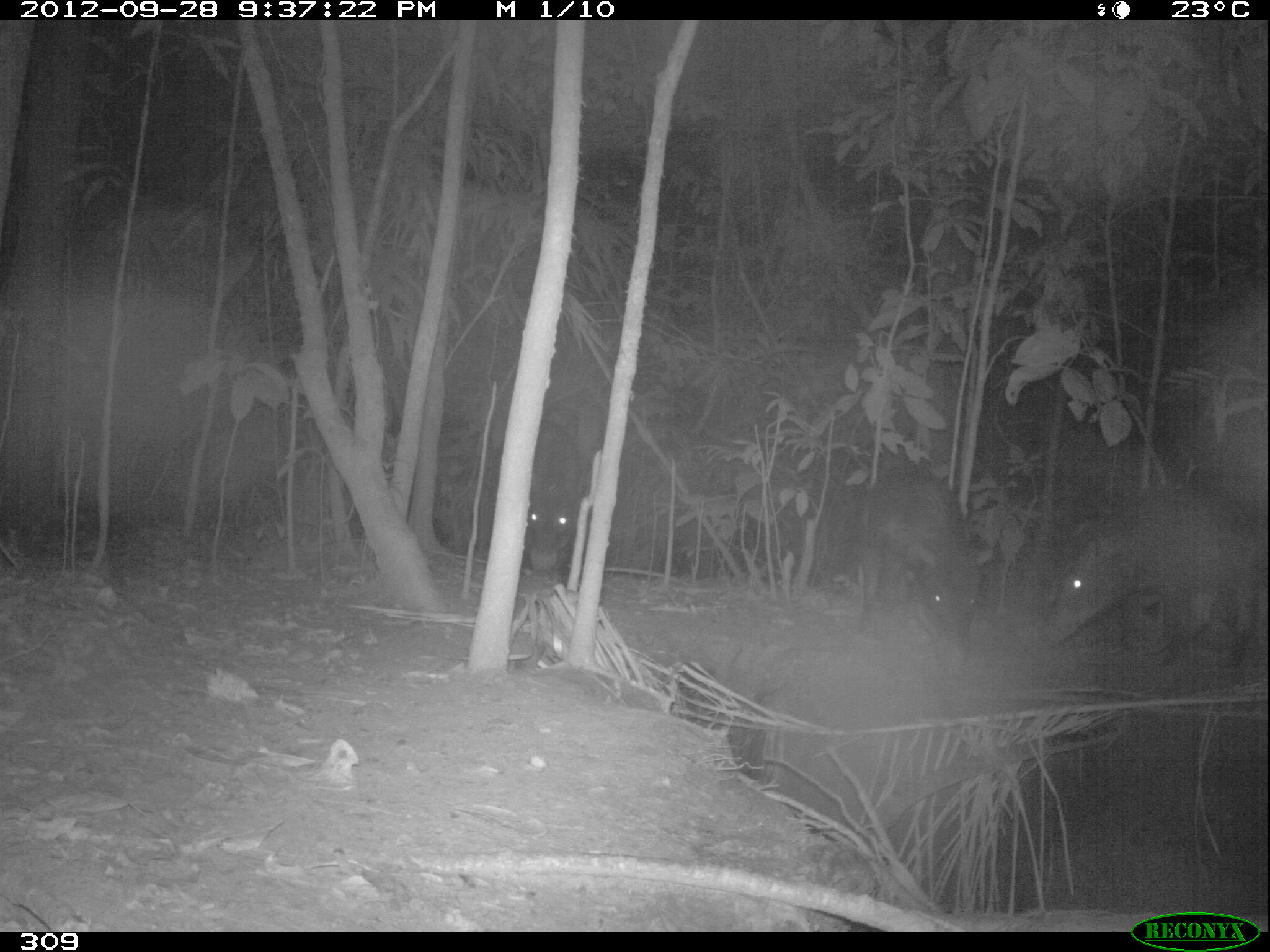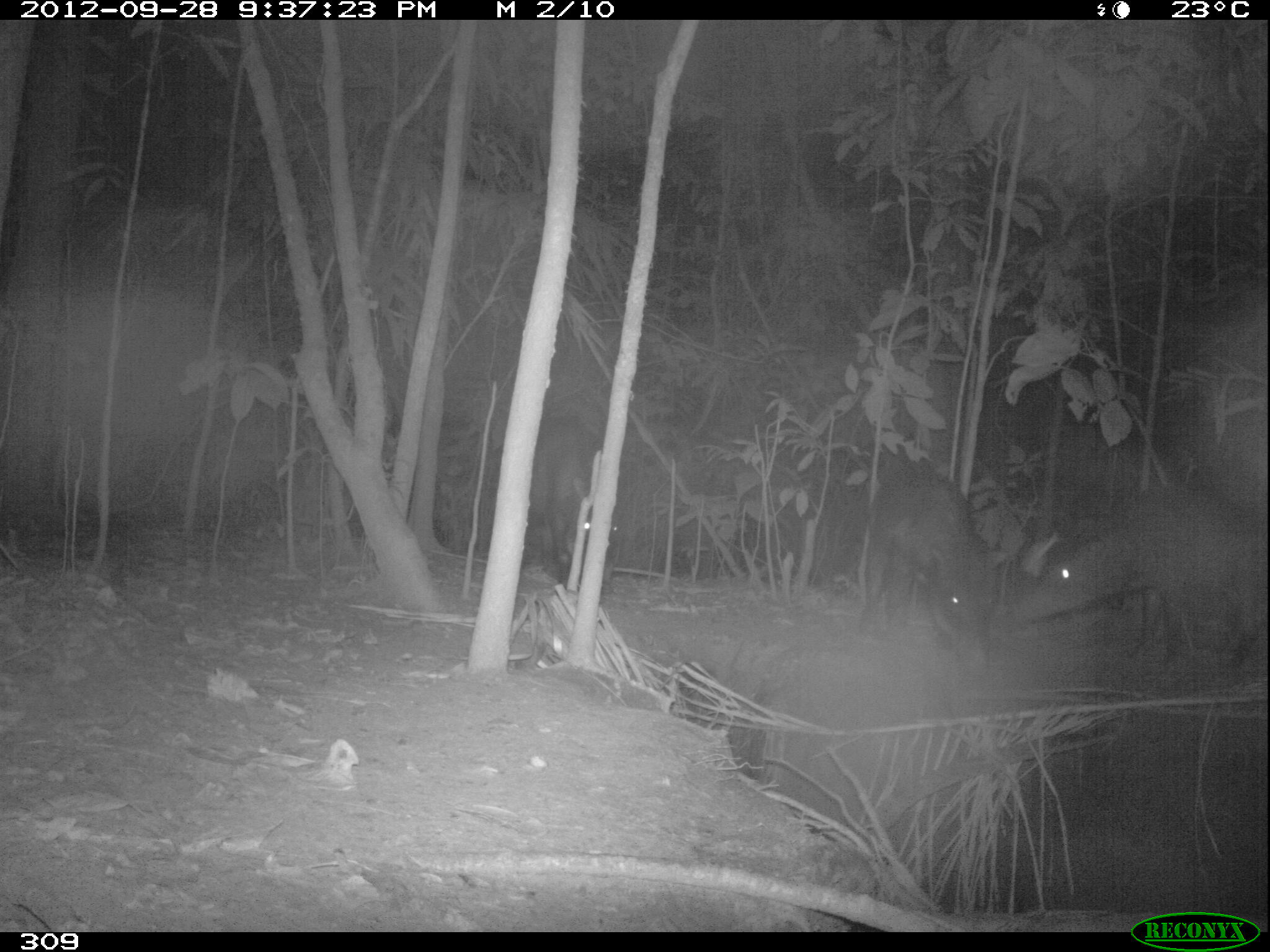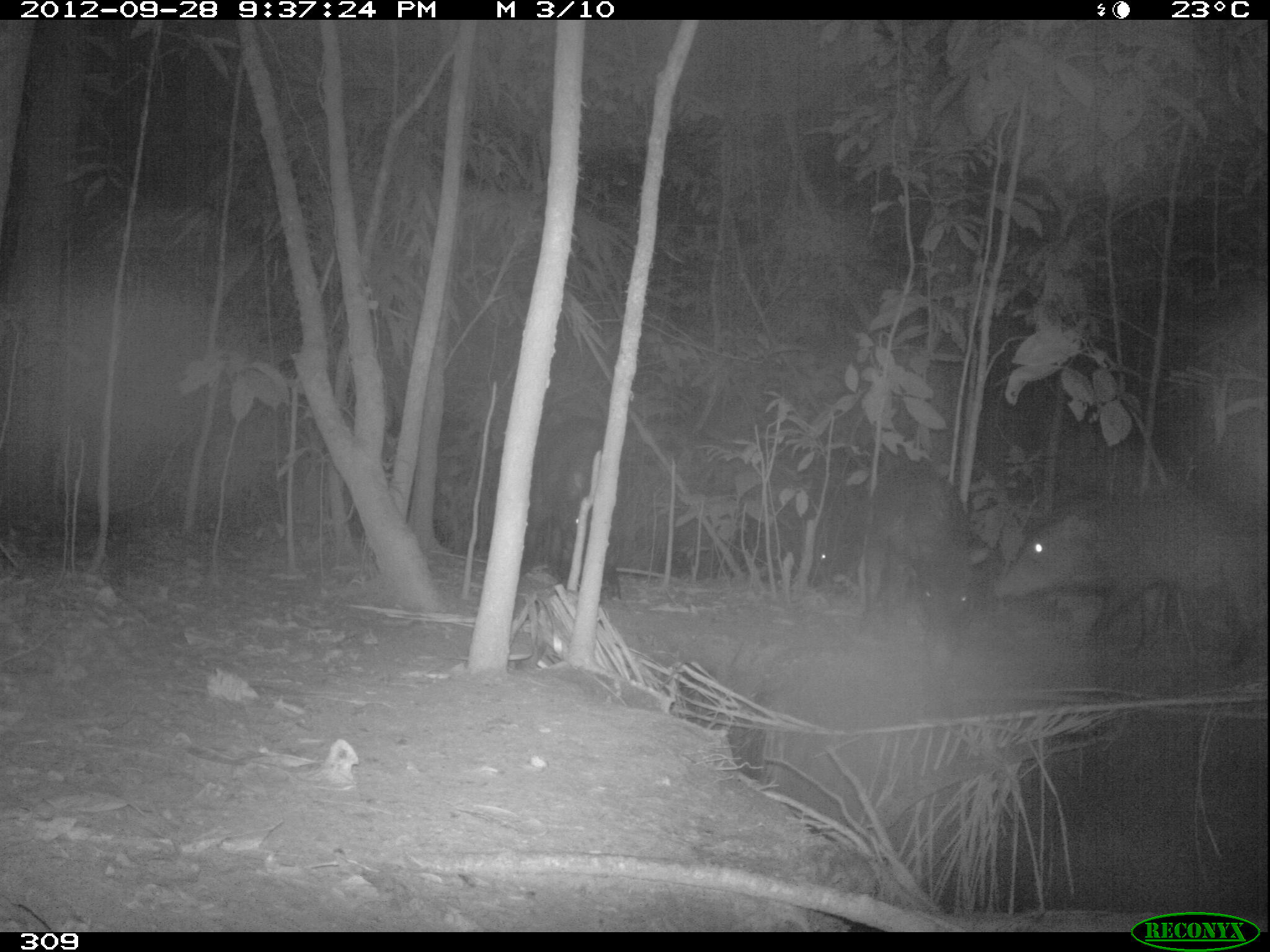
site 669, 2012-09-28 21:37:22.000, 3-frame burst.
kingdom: Animalia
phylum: Chordata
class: Mammalia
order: Artiodactyla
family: Tayassuidae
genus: Tayassu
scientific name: Tayassu pecari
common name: white-lipped peccary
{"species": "Tayassu pecari (white-lipped peccary)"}